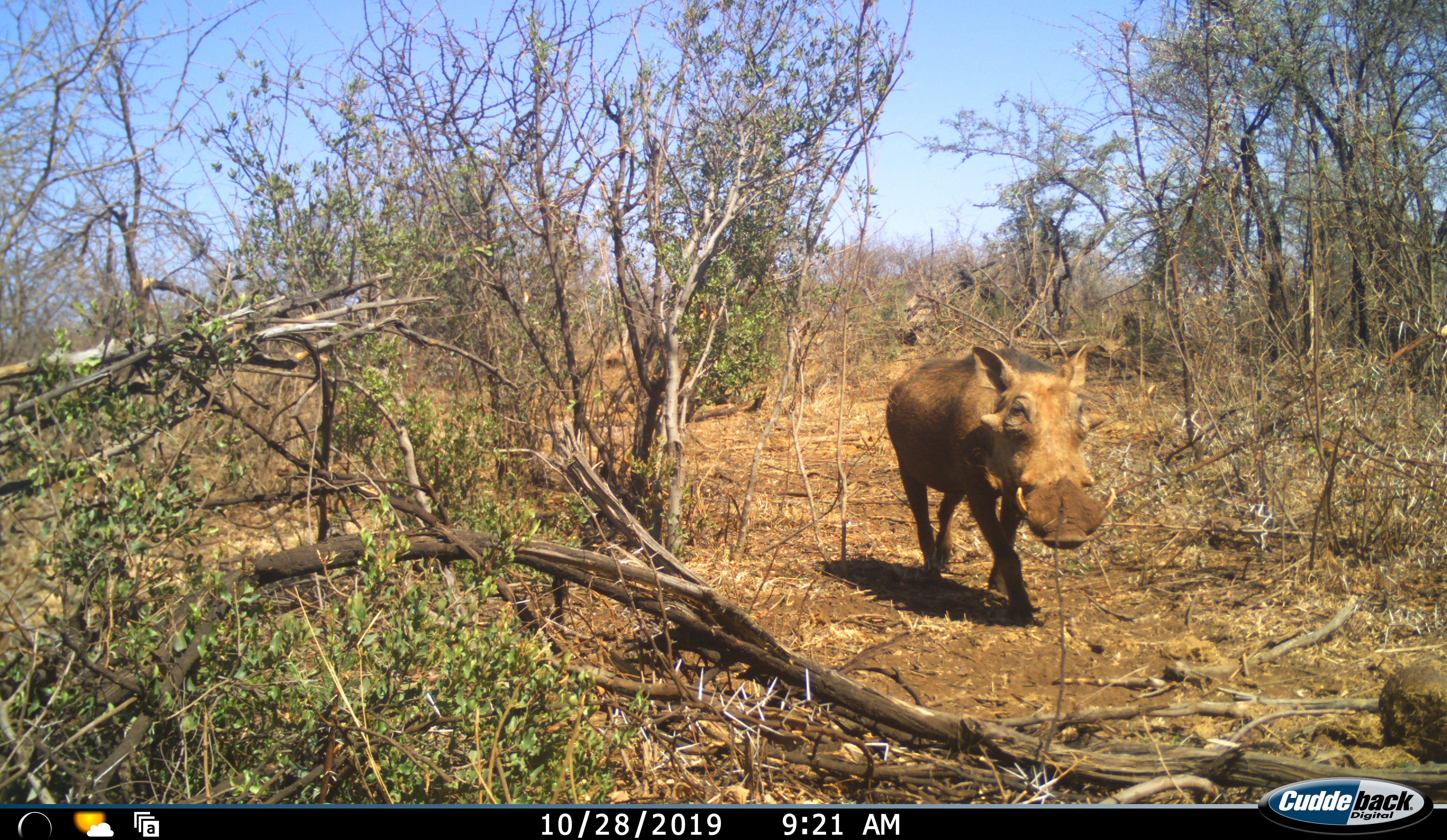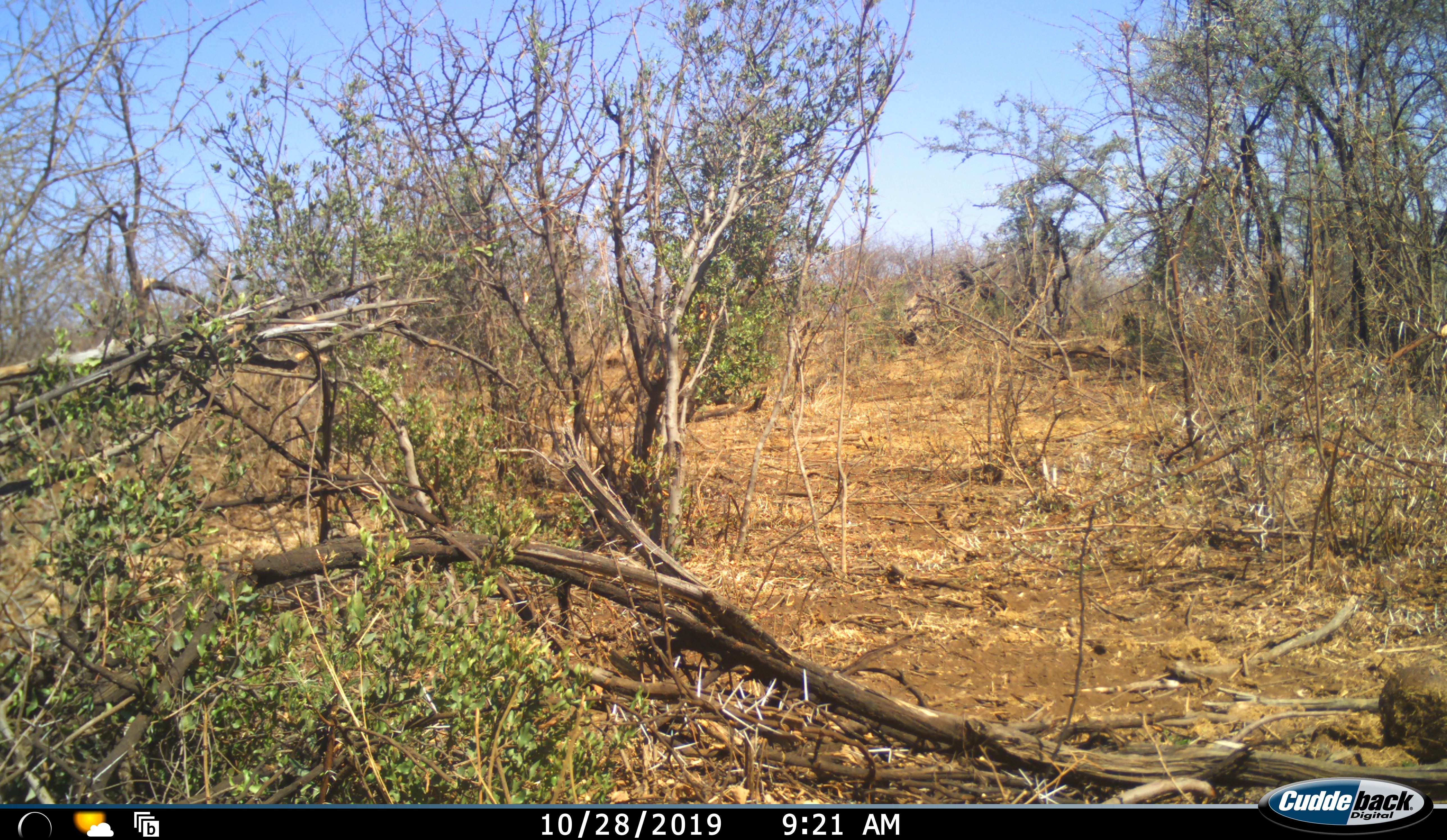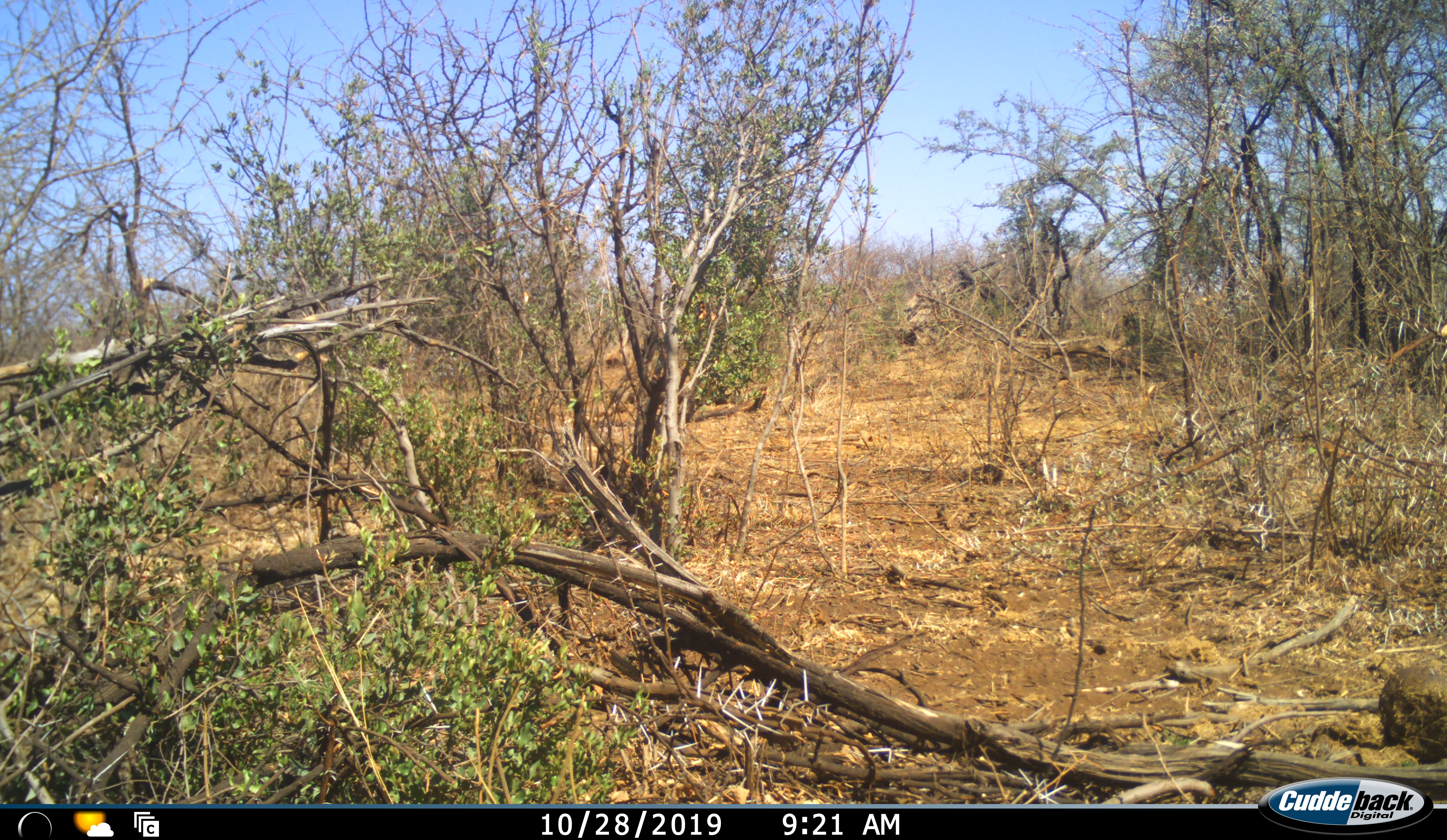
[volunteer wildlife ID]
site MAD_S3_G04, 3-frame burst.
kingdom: Animalia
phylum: Chordata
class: Mammalia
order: Artiodactyla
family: Suidae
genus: Phacochoerus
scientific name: Phacochoerus africanus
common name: warthog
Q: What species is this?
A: Warthog (Phacochoerus africanus).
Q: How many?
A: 1.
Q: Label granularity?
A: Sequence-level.